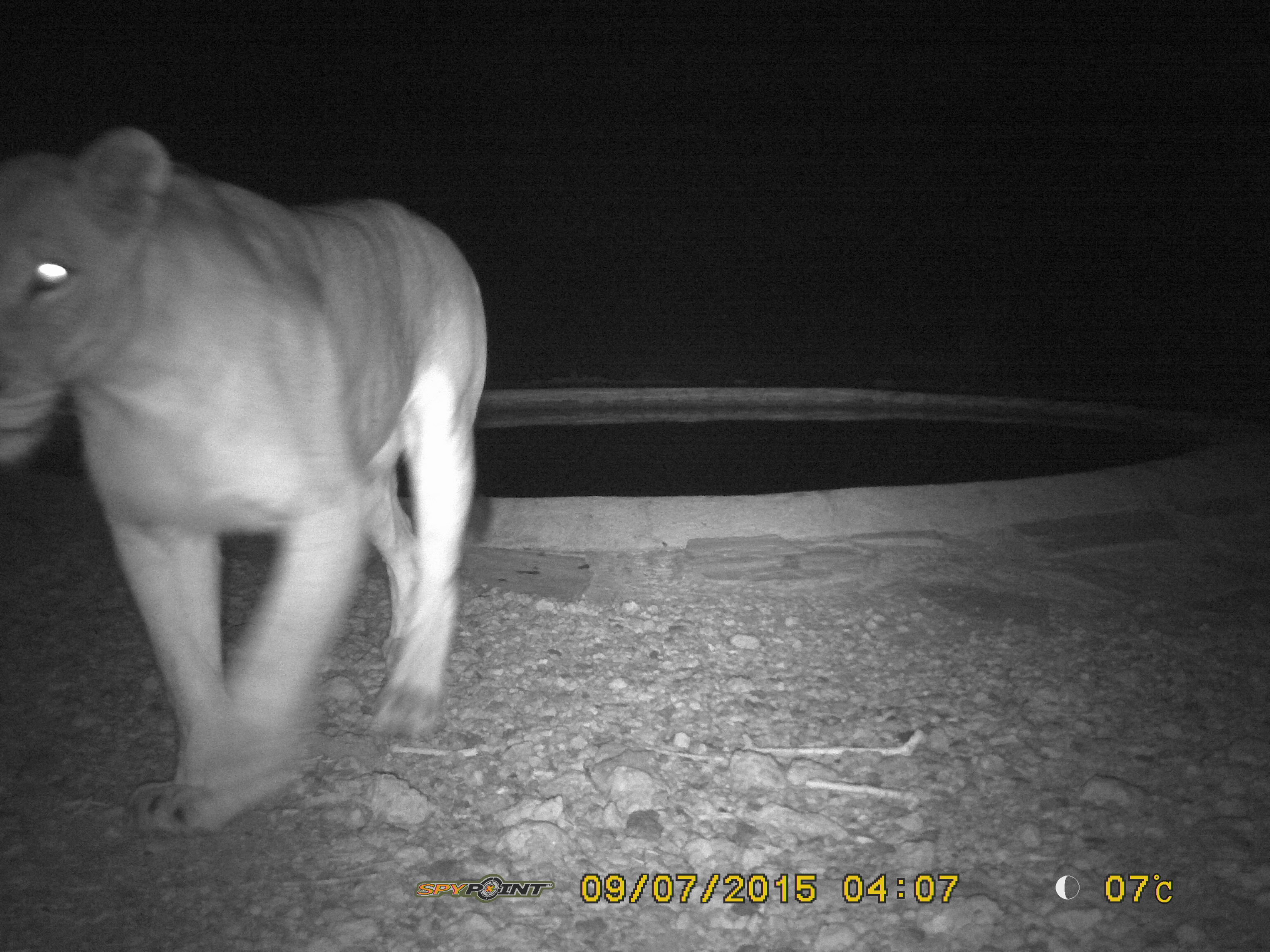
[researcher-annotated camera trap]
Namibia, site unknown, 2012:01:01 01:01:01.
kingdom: Animalia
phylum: Chordata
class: Mammalia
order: Carnivora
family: Felidae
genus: Panthera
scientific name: Panthera leo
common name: lion